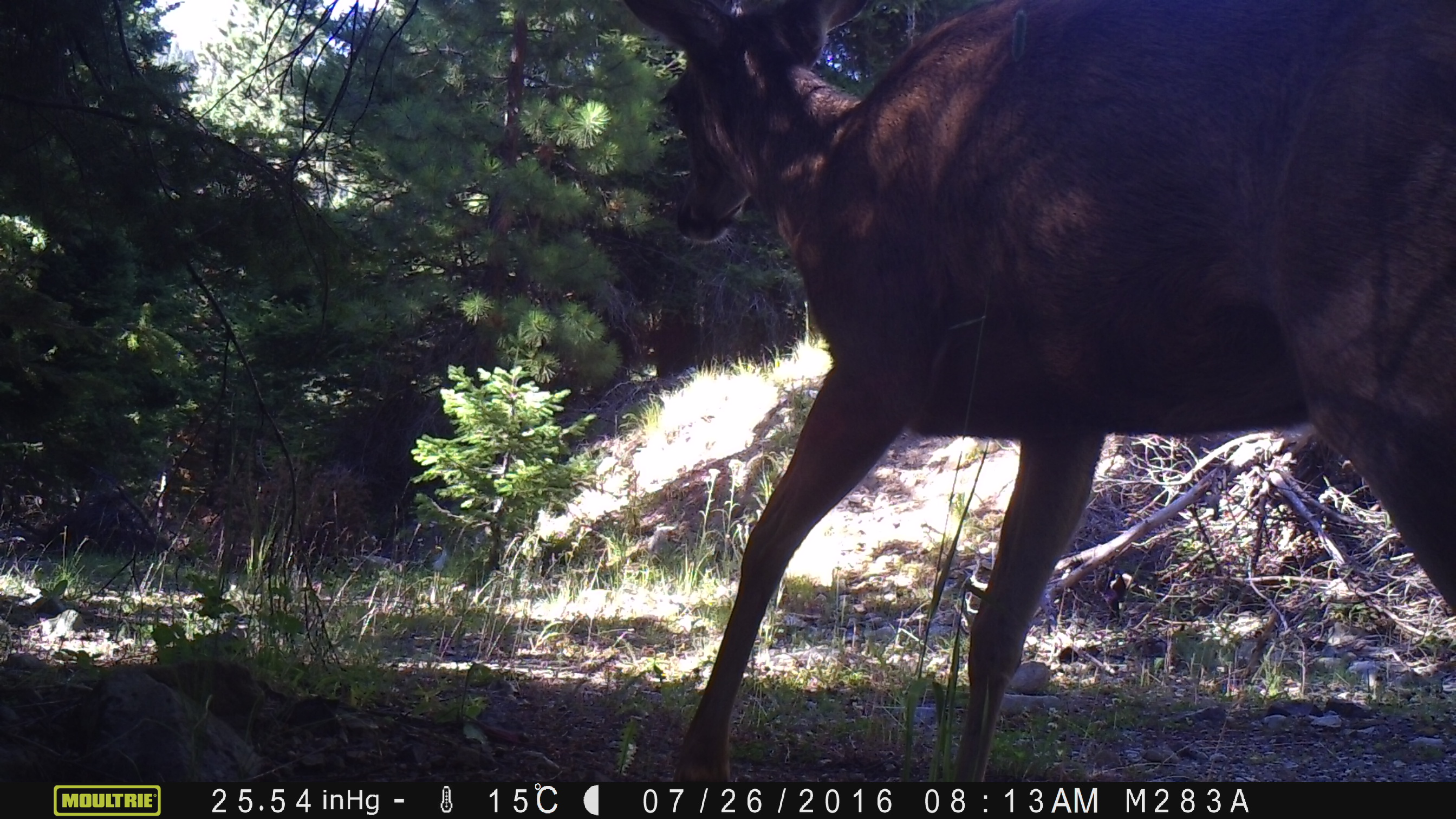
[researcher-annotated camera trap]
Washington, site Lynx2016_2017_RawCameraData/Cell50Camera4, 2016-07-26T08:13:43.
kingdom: Animalia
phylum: Chordata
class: Mammalia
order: Artiodactyla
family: Cervidae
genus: Odocoileus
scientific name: Odocoileus hemionus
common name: mule deer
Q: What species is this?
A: Odocoileus hemionus (mule deer).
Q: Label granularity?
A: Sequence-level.